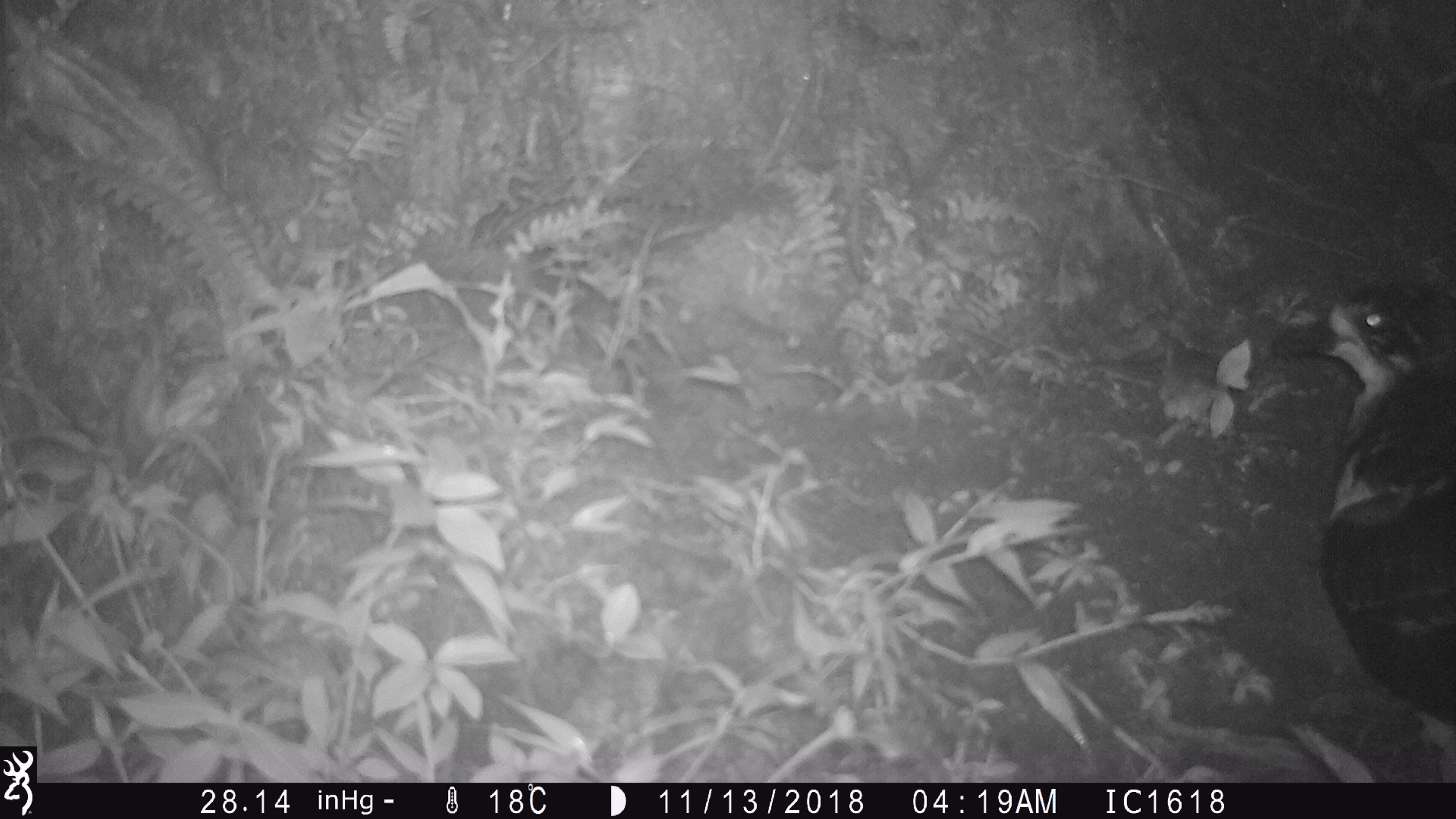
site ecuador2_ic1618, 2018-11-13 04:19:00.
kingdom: Animalia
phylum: Chordata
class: Aves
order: Procellariiformes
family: Procellariidae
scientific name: Procellariidae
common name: petrel chick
Petrel chick (Procellariidae).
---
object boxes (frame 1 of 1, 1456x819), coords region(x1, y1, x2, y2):
petrel chick: region(1292, 284, 1455, 747)